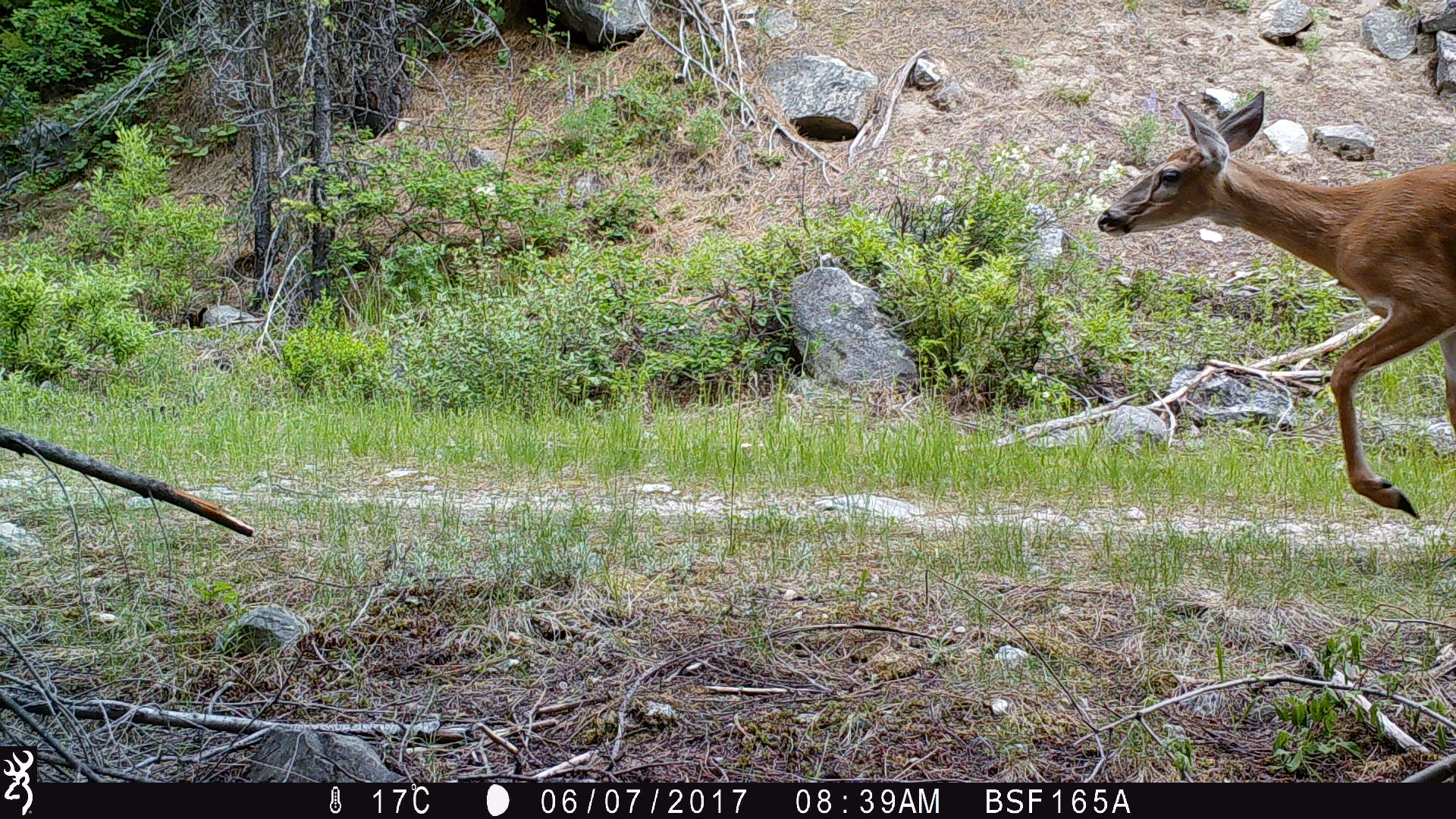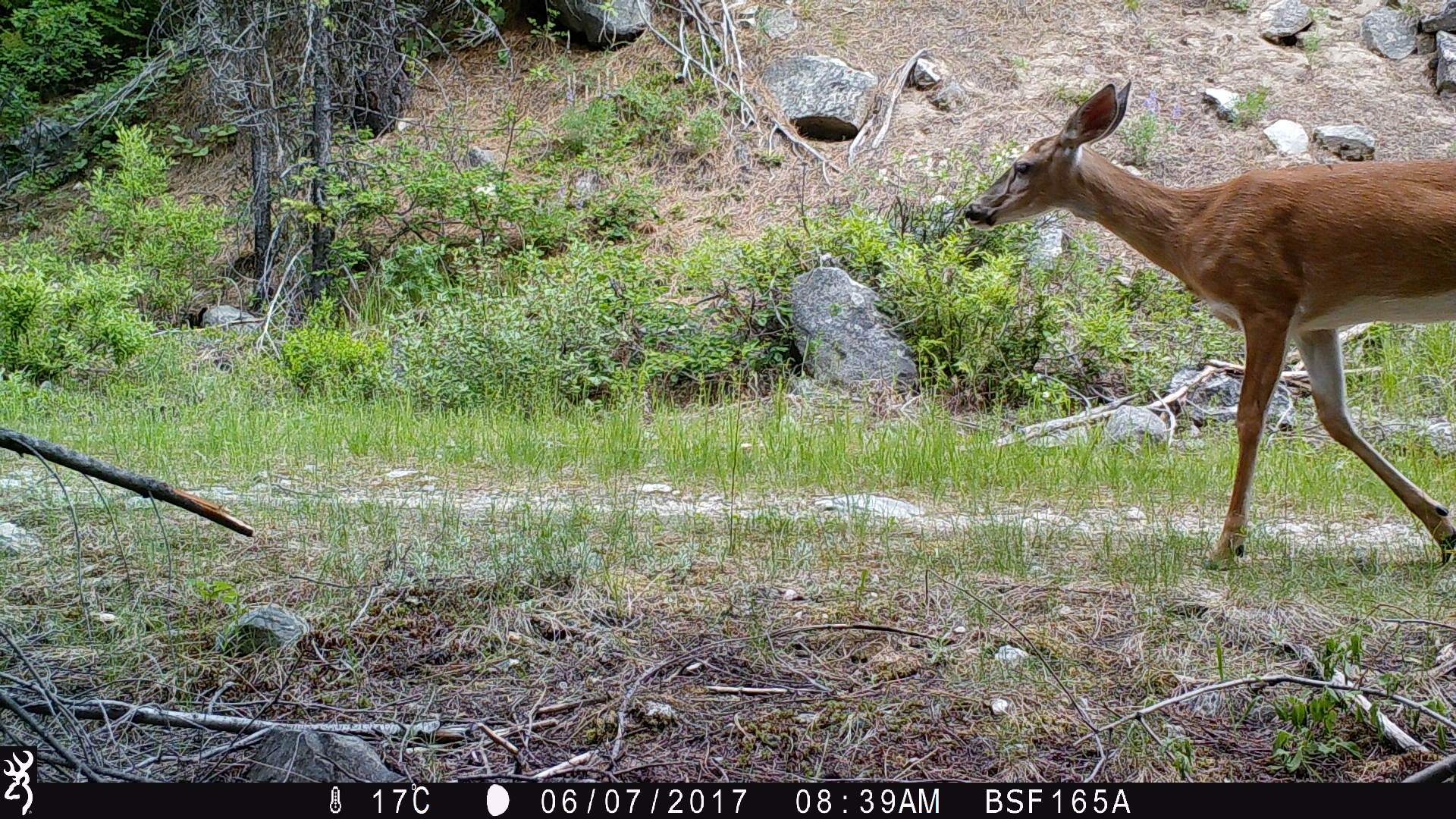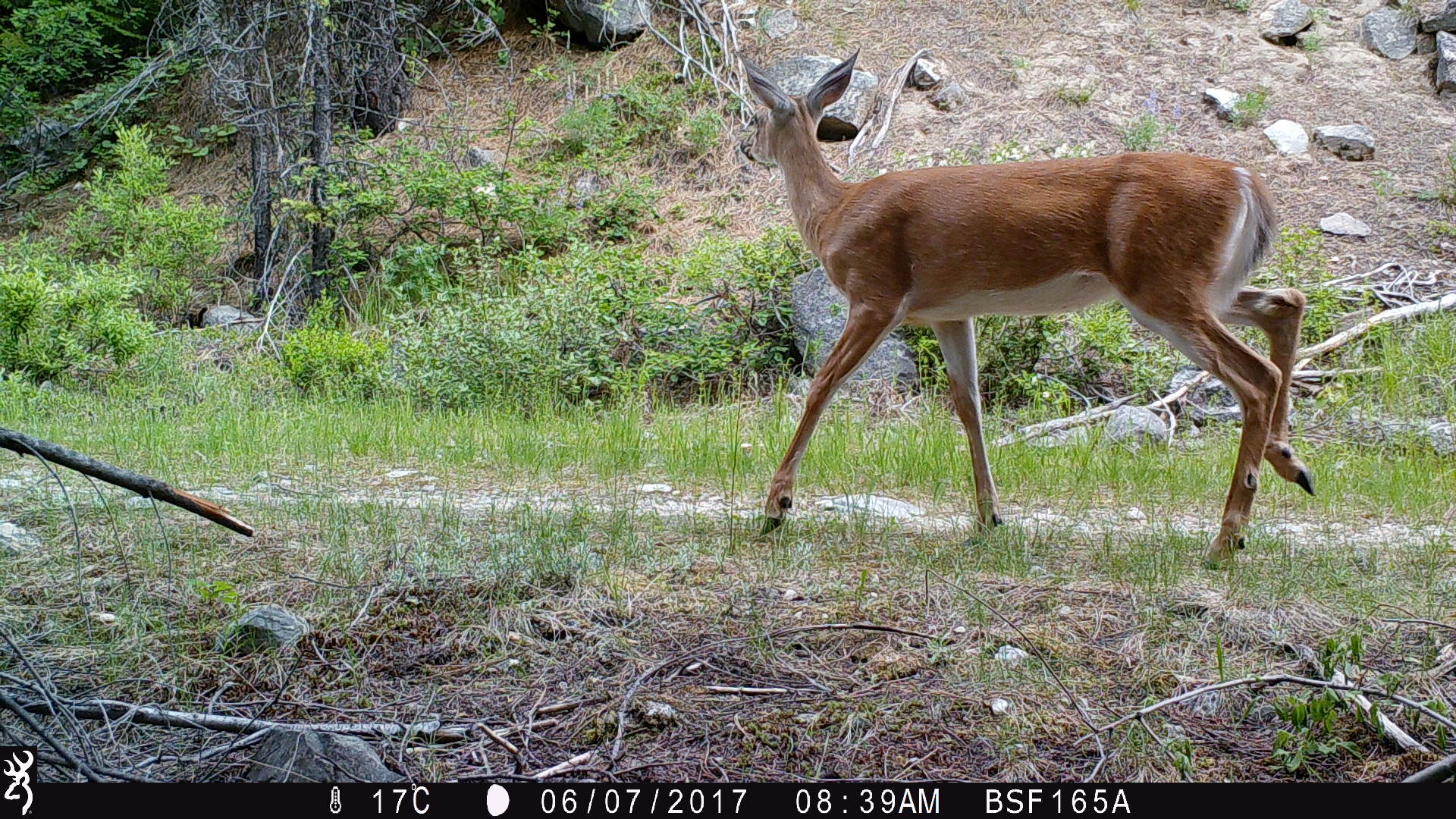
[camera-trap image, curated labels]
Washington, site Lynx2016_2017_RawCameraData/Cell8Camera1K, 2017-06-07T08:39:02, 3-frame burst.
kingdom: Animalia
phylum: Chordata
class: Mammalia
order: Artiodactyla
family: Cervidae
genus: Odocoileus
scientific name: Odocoileus hemionus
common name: mule deer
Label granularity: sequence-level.